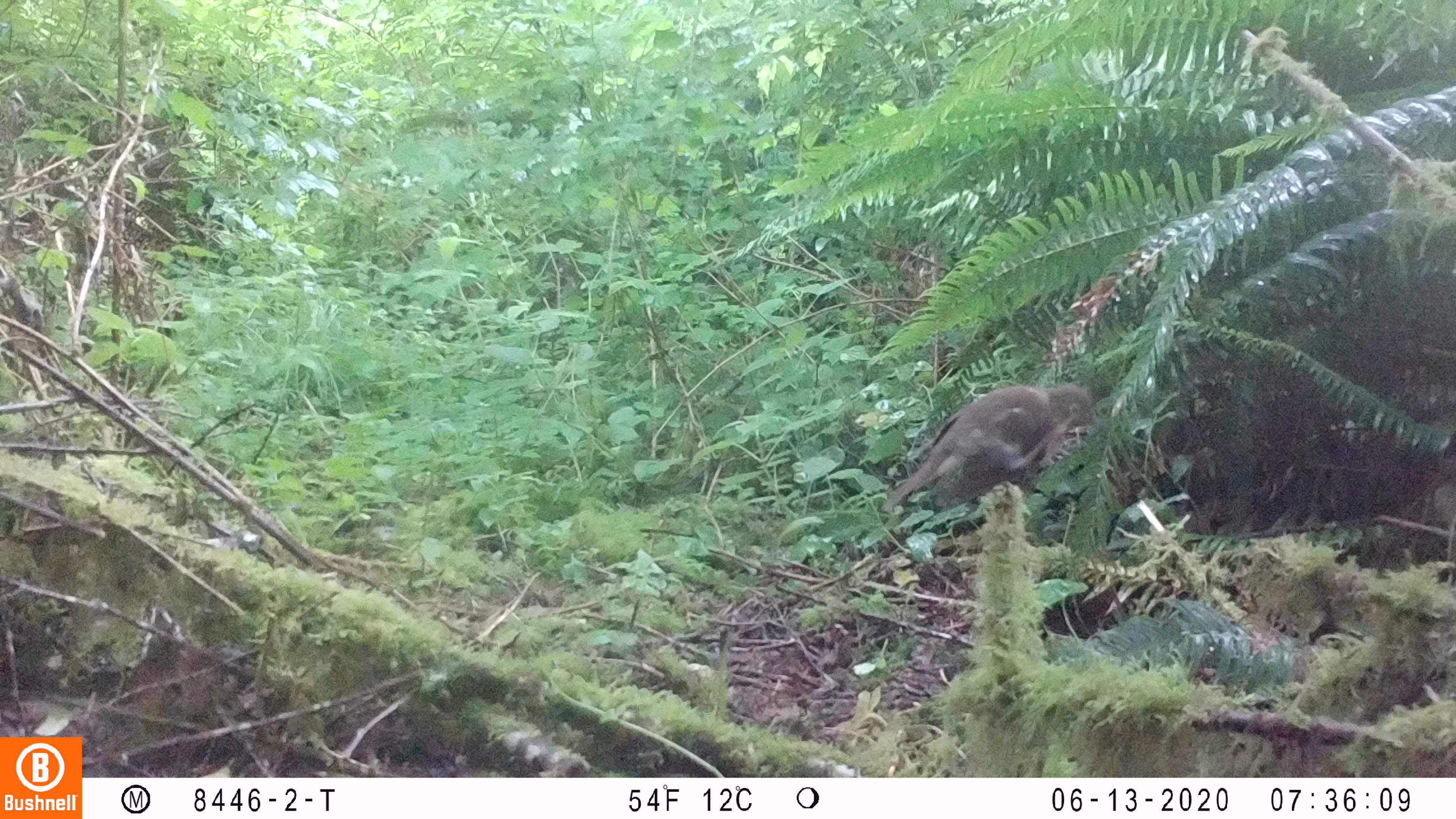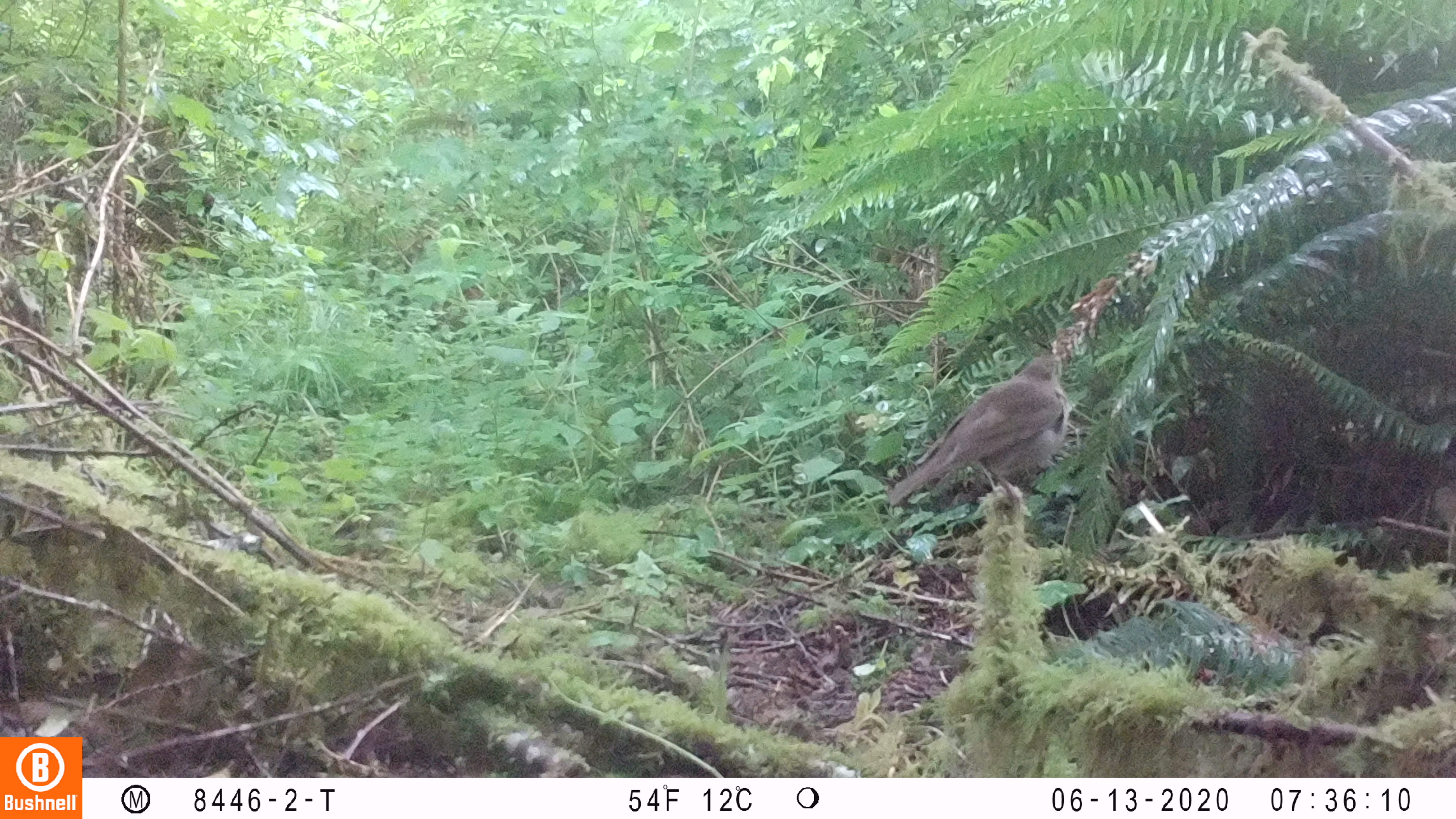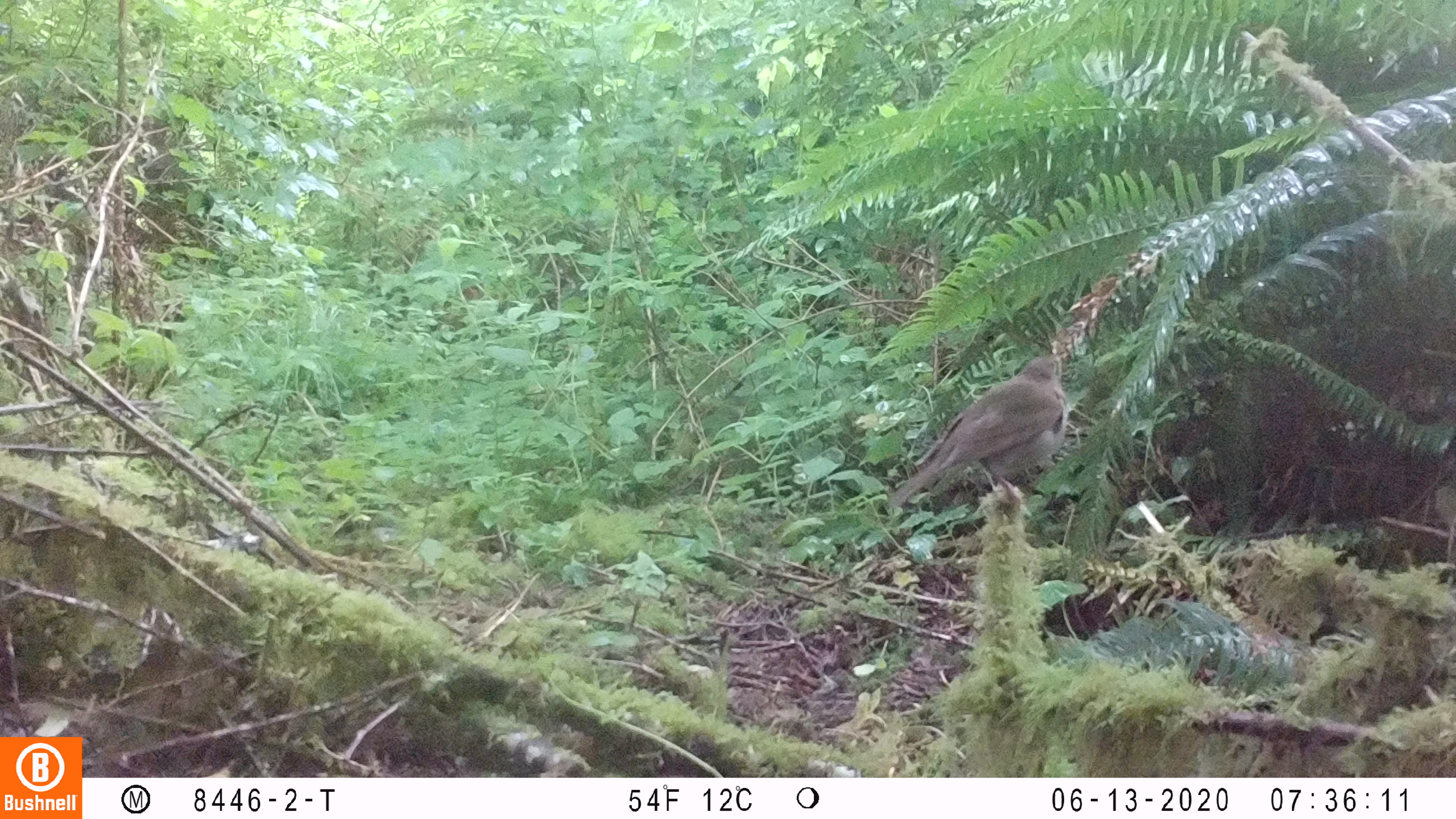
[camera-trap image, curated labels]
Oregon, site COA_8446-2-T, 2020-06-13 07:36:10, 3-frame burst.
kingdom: Animalia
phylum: Chordata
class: Aves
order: Passeriformes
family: Turdidae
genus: Catharus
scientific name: Catharus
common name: brown thrushes and nightingale-thrushes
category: catharus species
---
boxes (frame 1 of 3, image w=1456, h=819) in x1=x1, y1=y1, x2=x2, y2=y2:
catharus species: x1=876, y1=373, x2=1105, y2=523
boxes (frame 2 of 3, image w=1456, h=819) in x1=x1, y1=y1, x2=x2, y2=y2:
catharus species: x1=878, y1=344, x2=1077, y2=515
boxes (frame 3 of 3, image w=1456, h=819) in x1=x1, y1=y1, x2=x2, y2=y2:
catharus species: x1=879, y1=346, x2=1073, y2=514